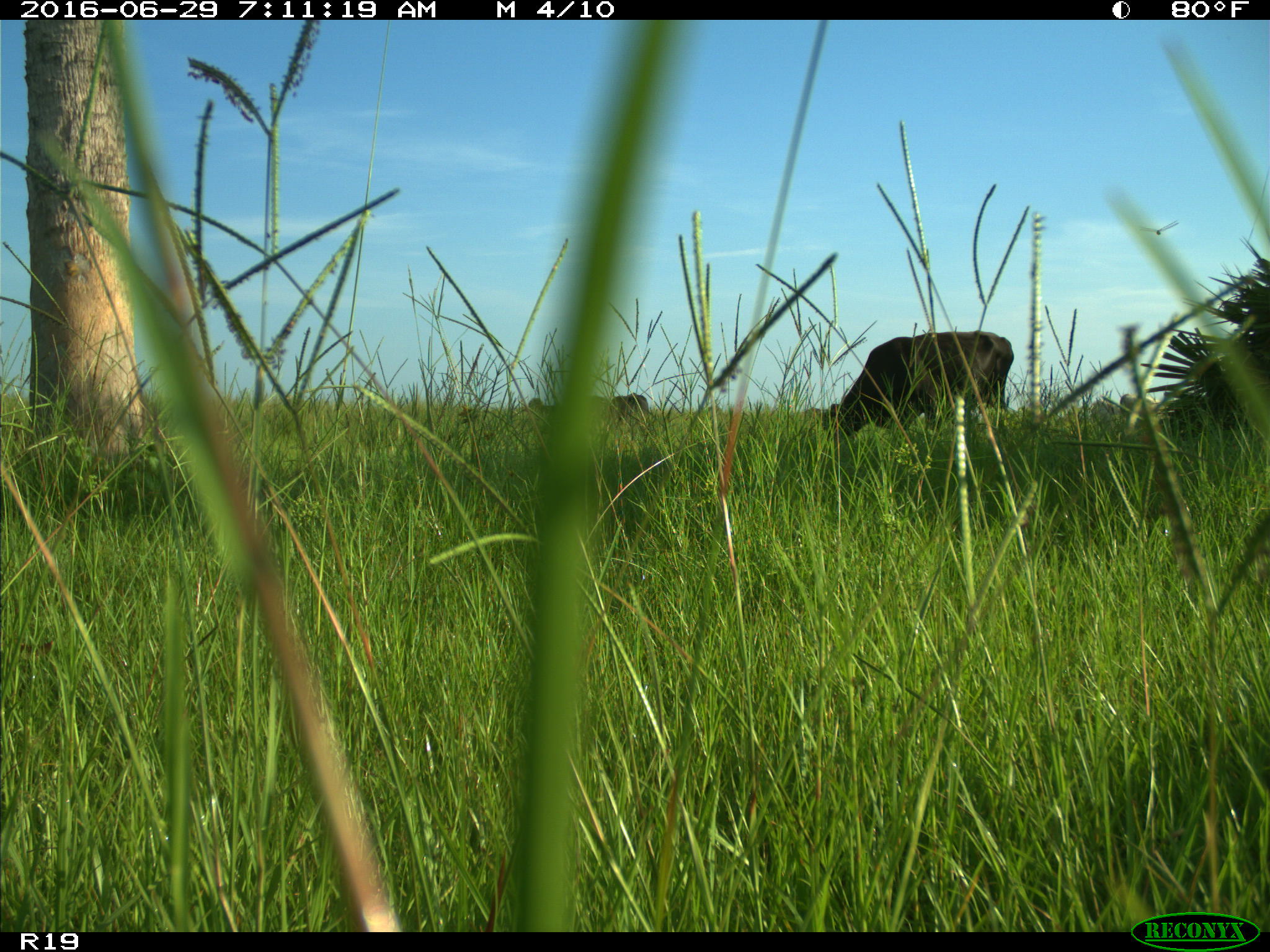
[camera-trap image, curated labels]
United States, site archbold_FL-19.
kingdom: Animalia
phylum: Chordata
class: Mammalia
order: Artiodactyla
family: Bovidae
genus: Bos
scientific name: Bos taurus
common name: domestic cow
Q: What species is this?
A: Bos taurus (domestic cow).